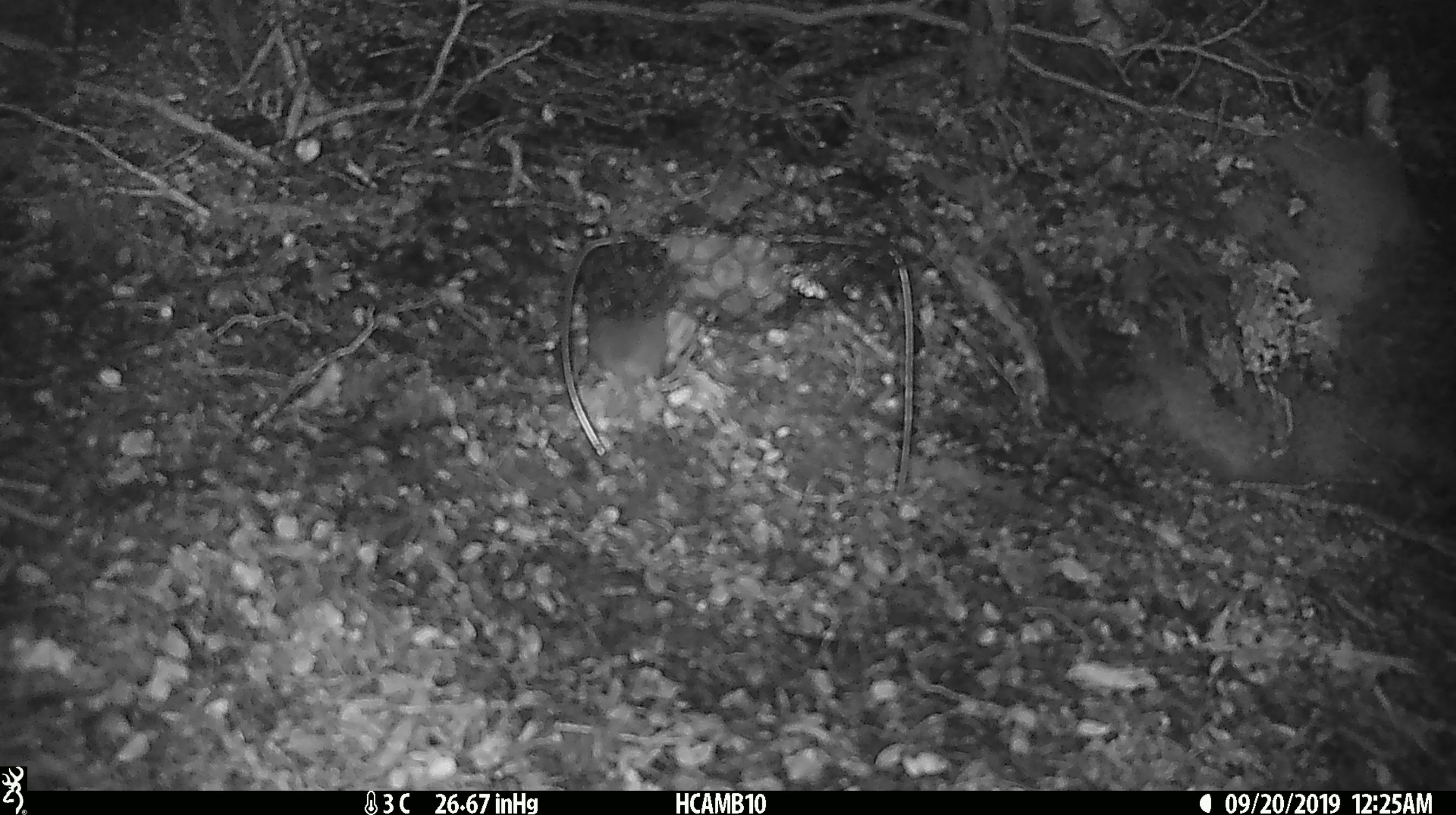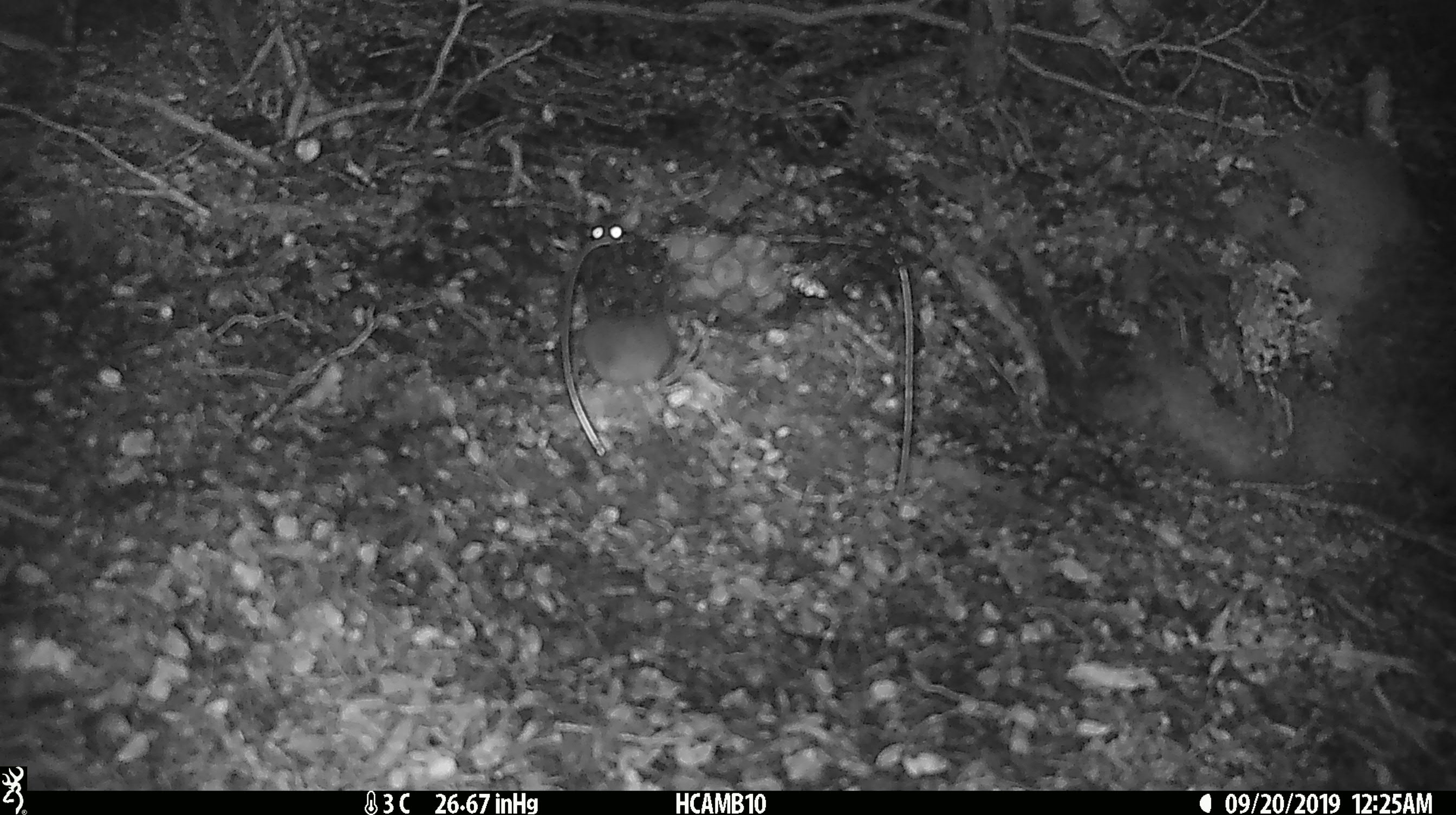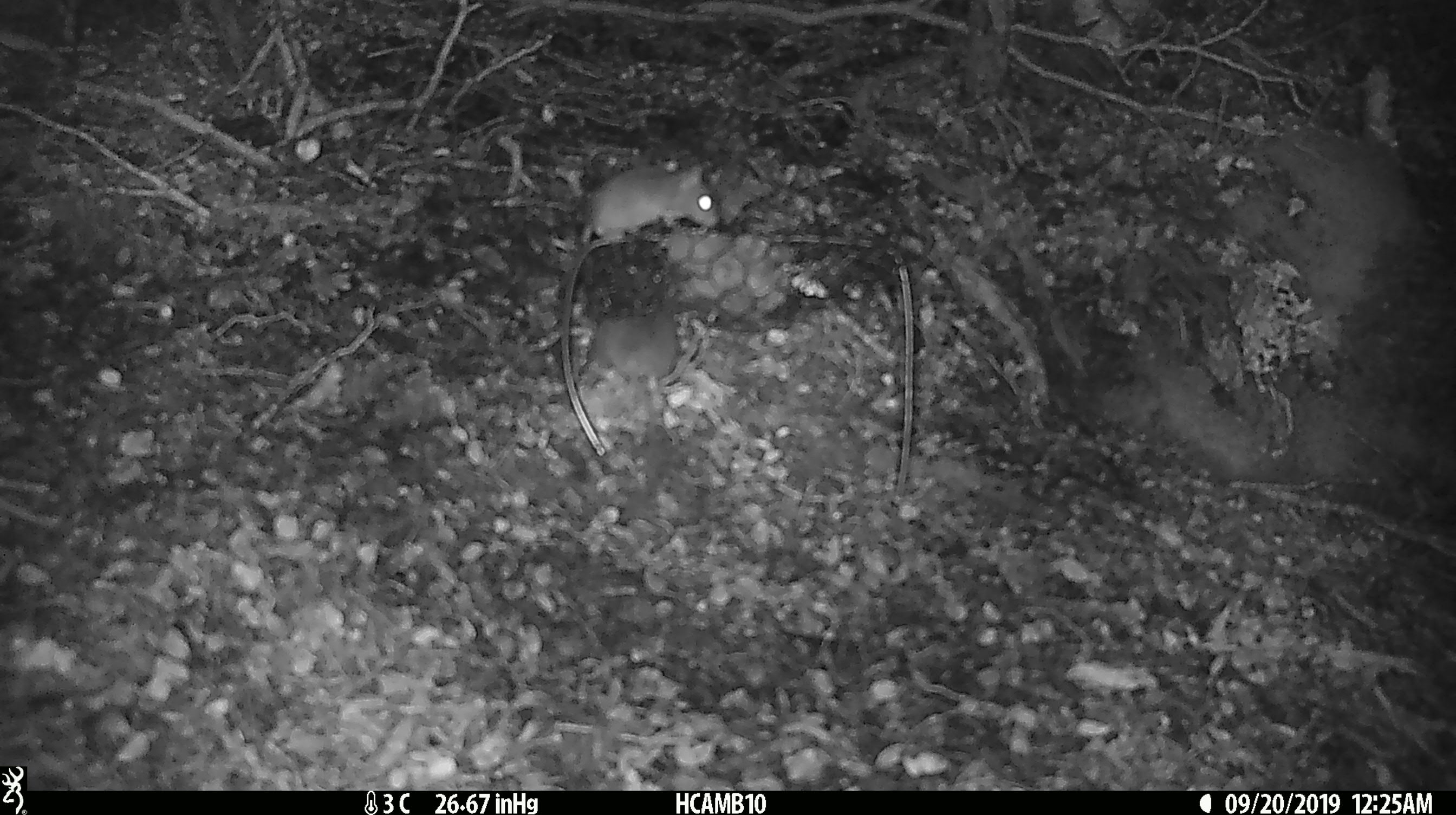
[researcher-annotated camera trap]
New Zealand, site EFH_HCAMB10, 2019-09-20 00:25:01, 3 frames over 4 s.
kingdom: Animalia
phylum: Chordata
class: Mammalia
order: Rodentia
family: Muridae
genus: Mus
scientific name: Mus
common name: mouse